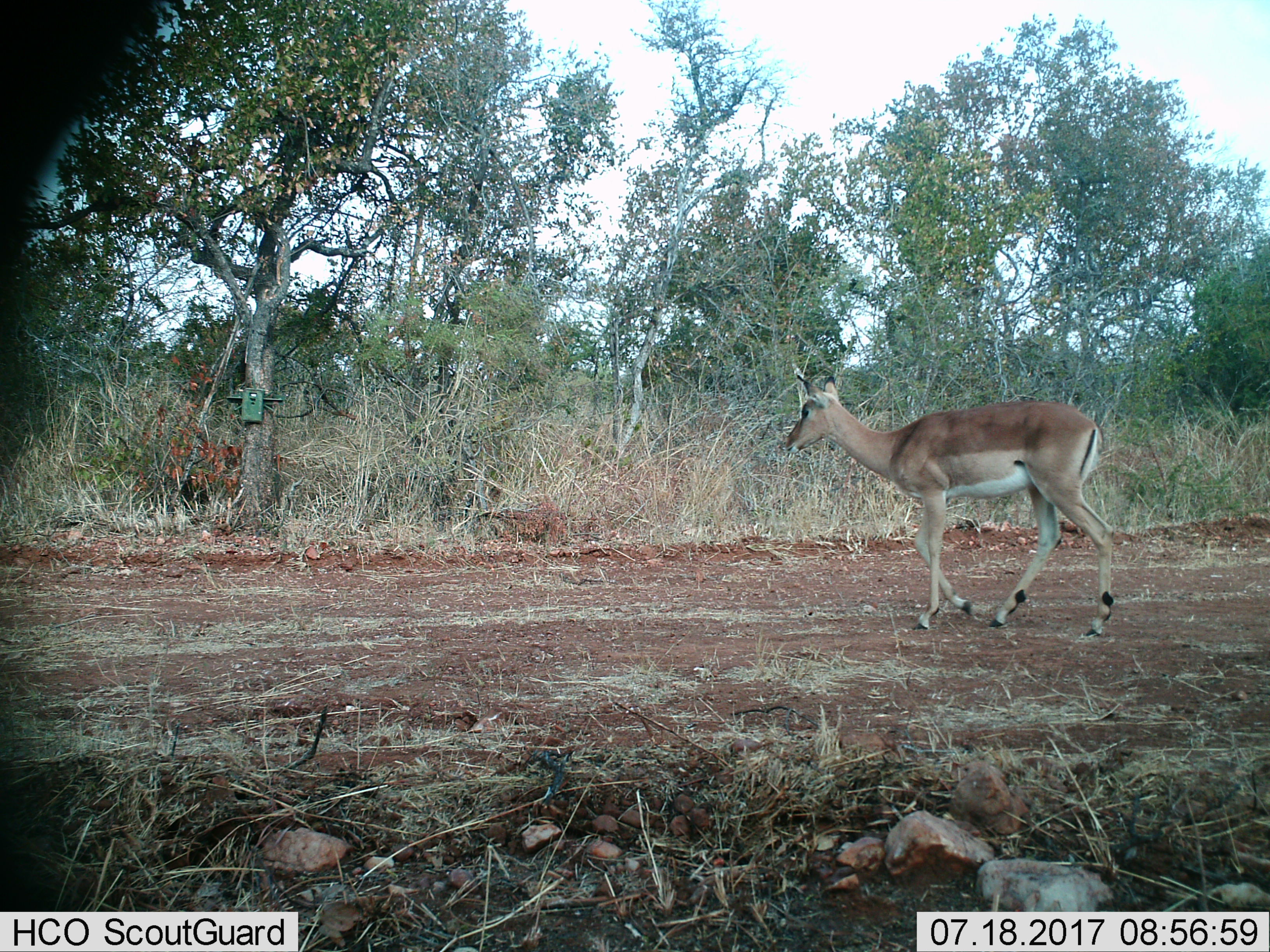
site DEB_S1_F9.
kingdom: Animalia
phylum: Chordata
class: Mammalia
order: Artiodactyla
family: Bovidae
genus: Aepyceros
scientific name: Aepyceros melampus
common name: impala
Impala (Aepyceros melampus), count 1. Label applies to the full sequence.